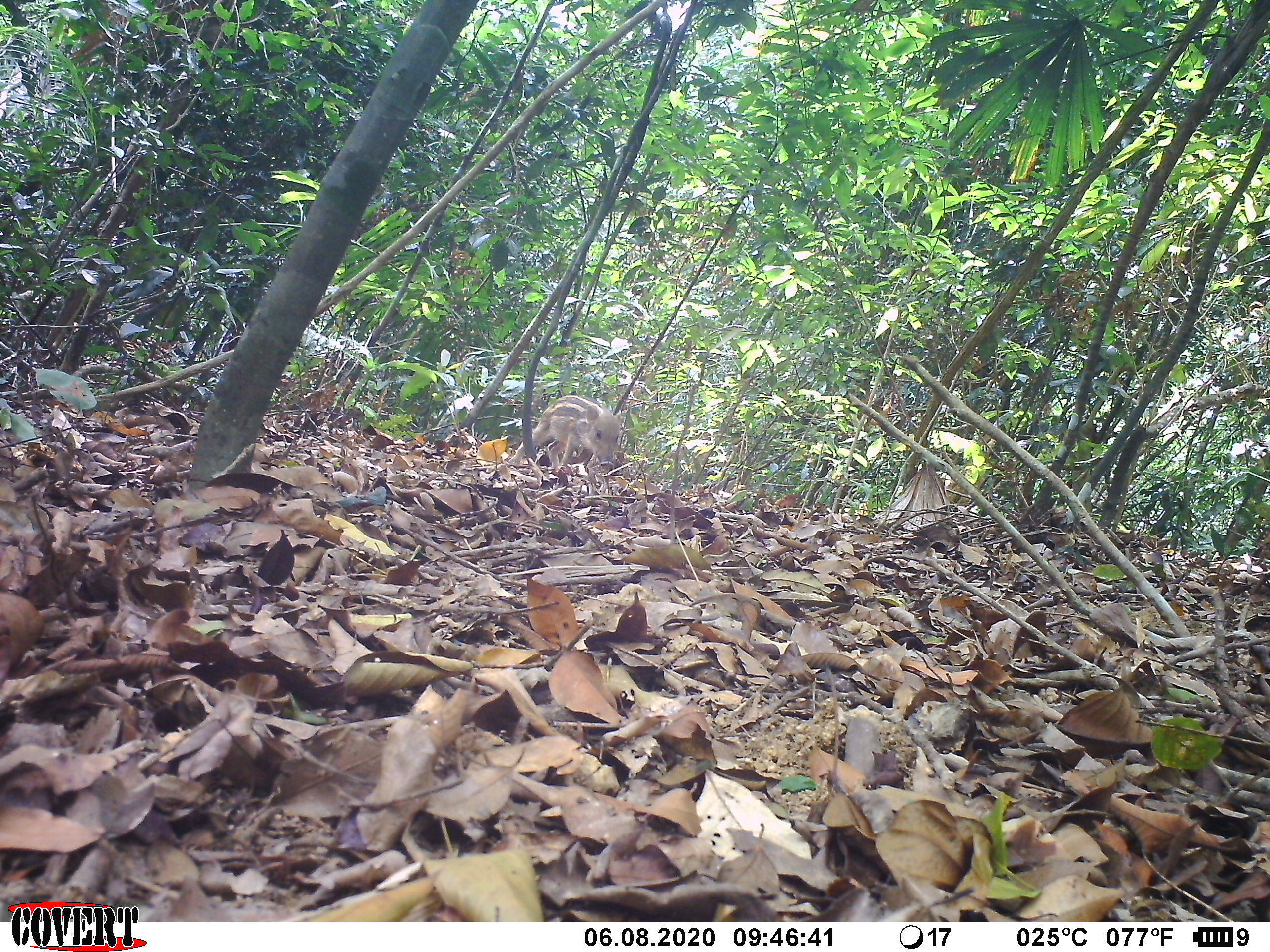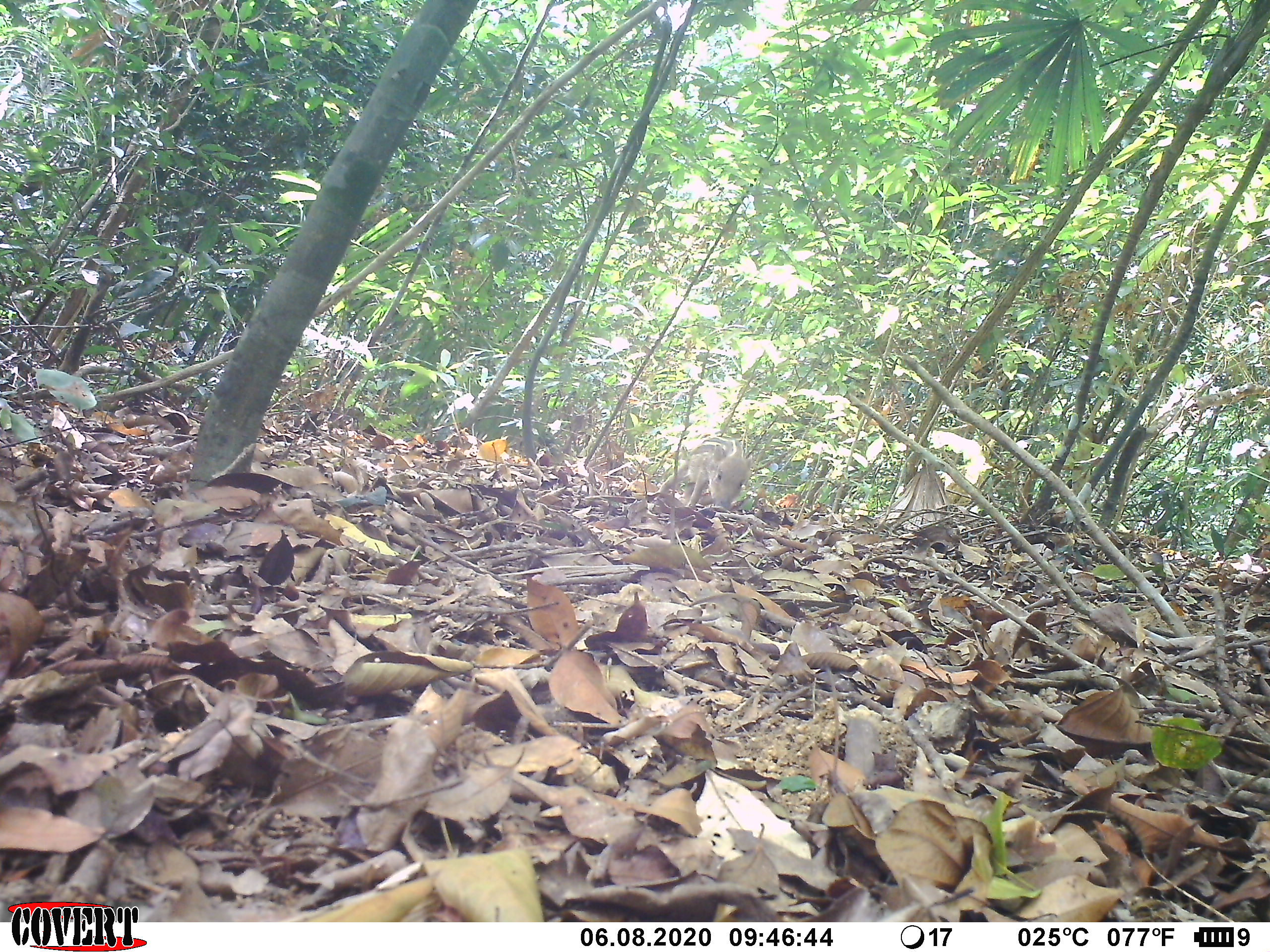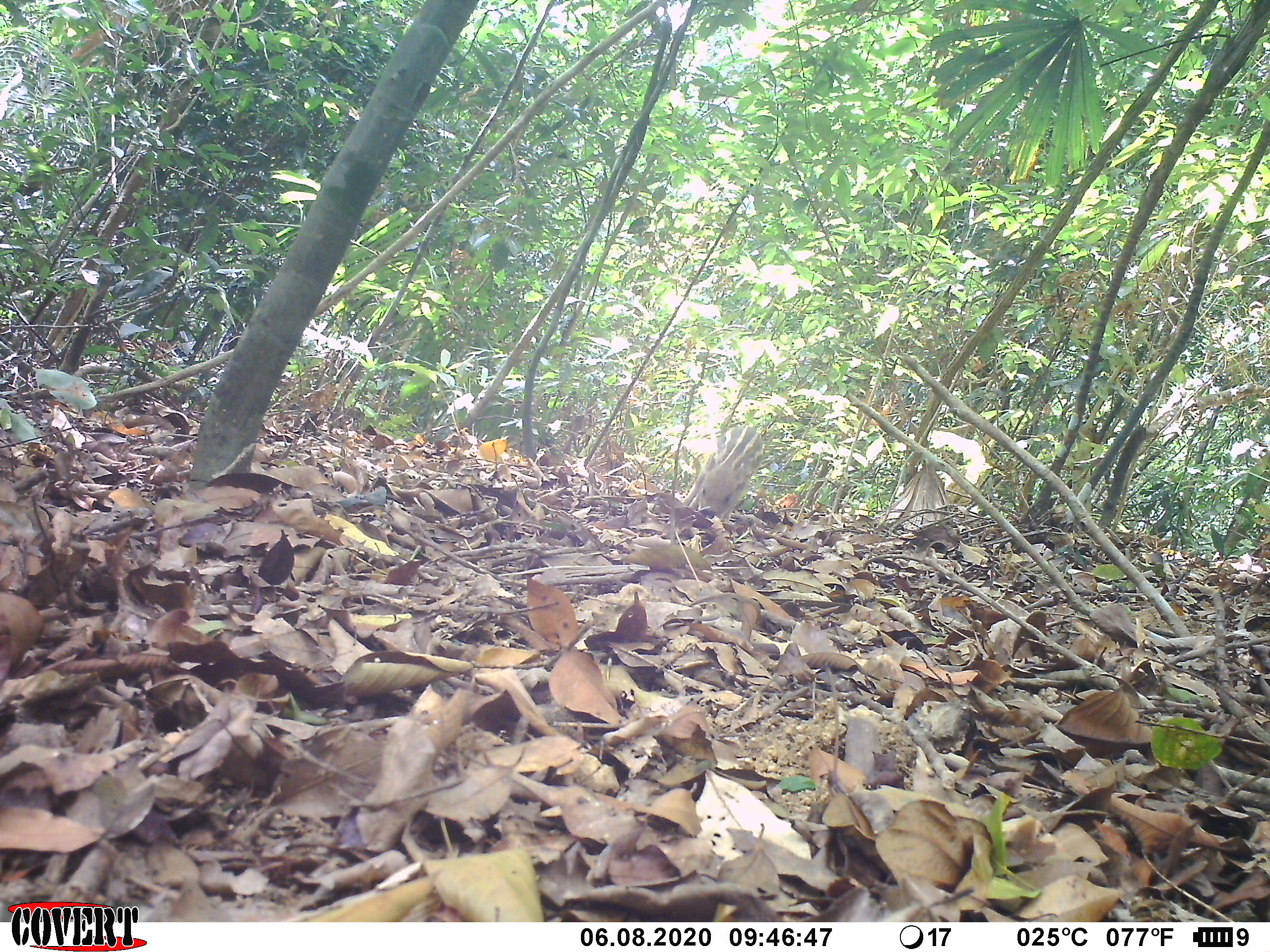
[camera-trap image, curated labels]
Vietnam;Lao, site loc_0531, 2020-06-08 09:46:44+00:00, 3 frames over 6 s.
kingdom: Animalia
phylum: Chordata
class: Mammalia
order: Artiodactyla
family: Suidae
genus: Sus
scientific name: Sus scrofa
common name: eurasian wild pig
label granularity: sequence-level